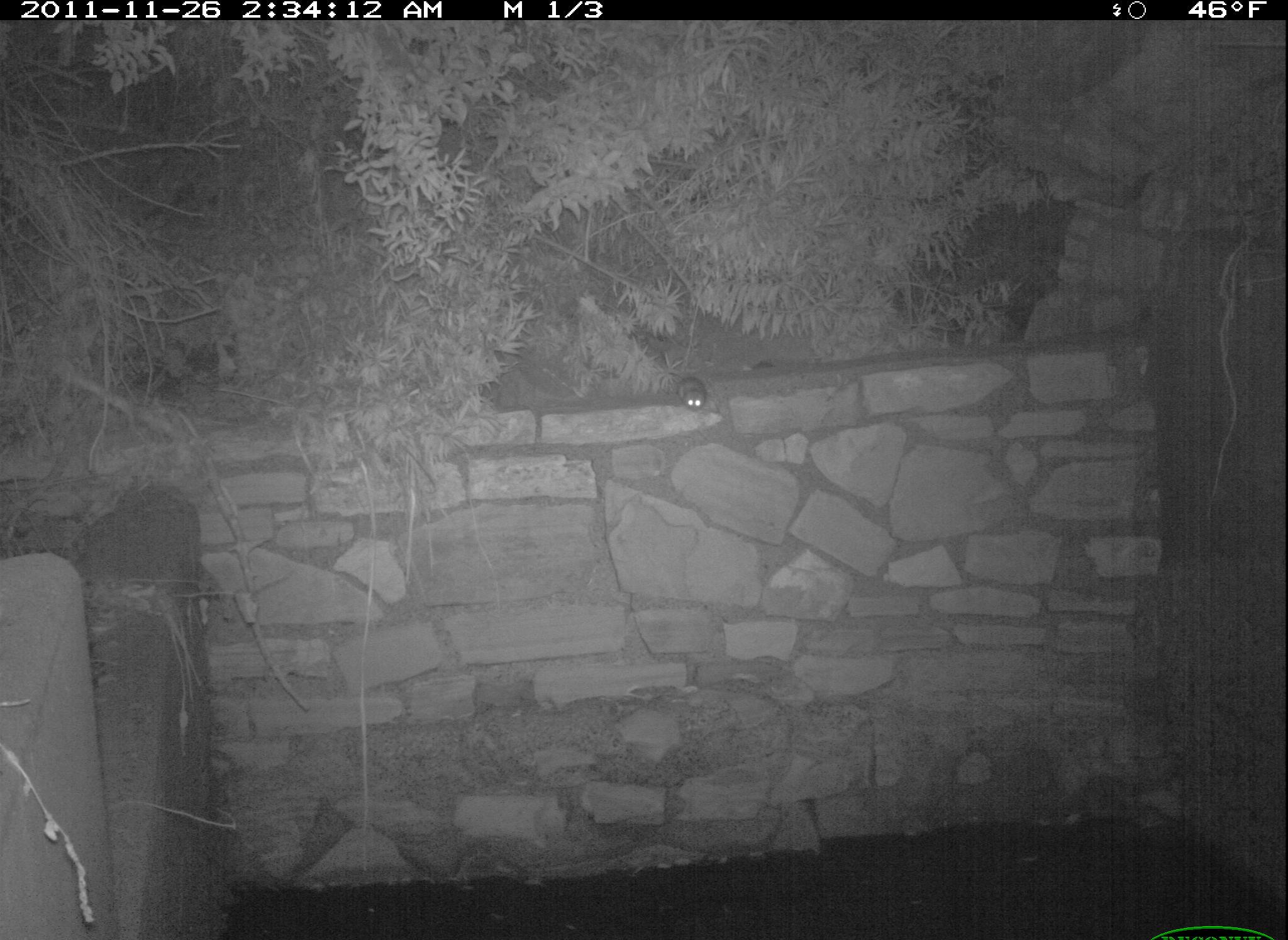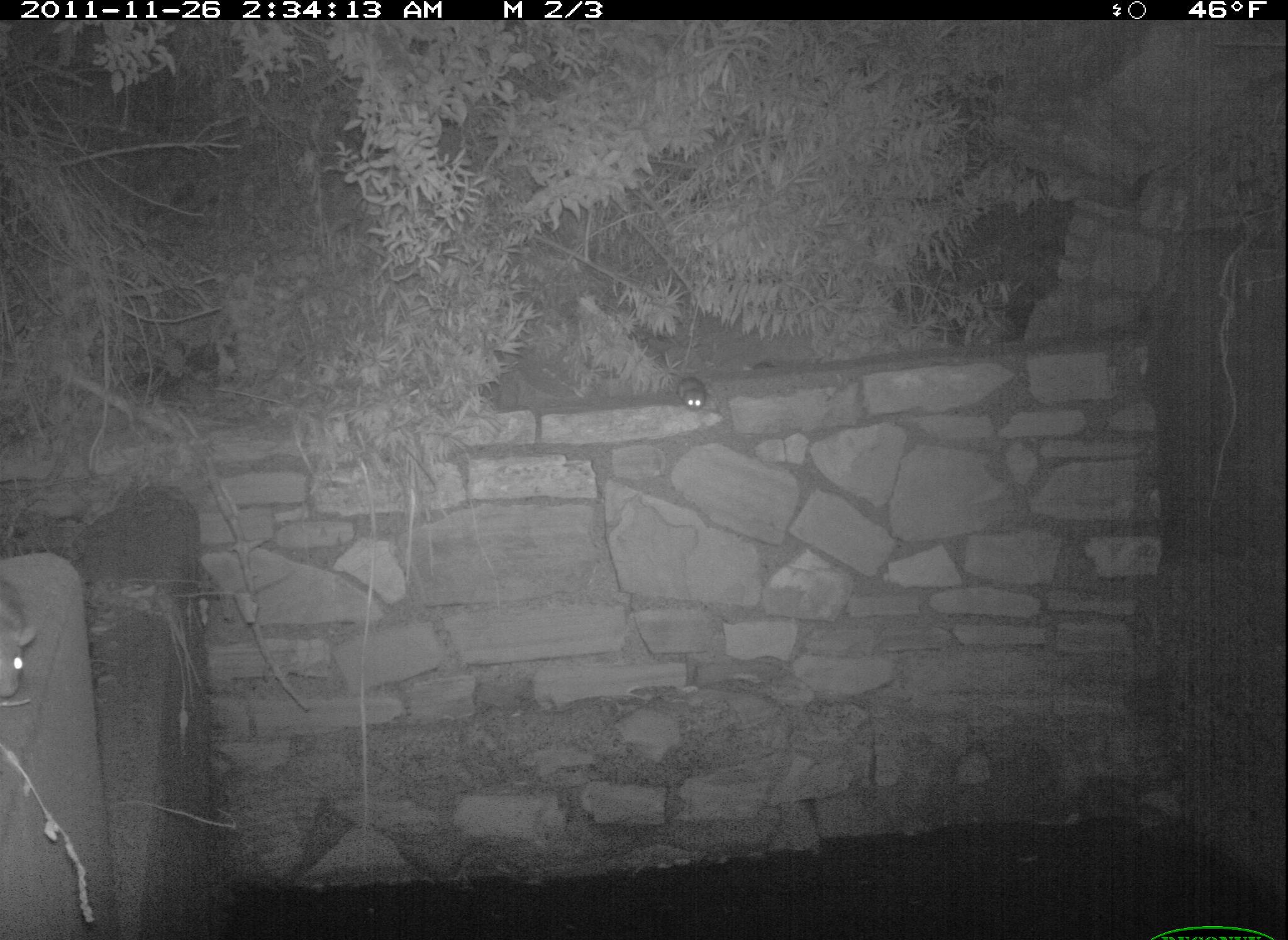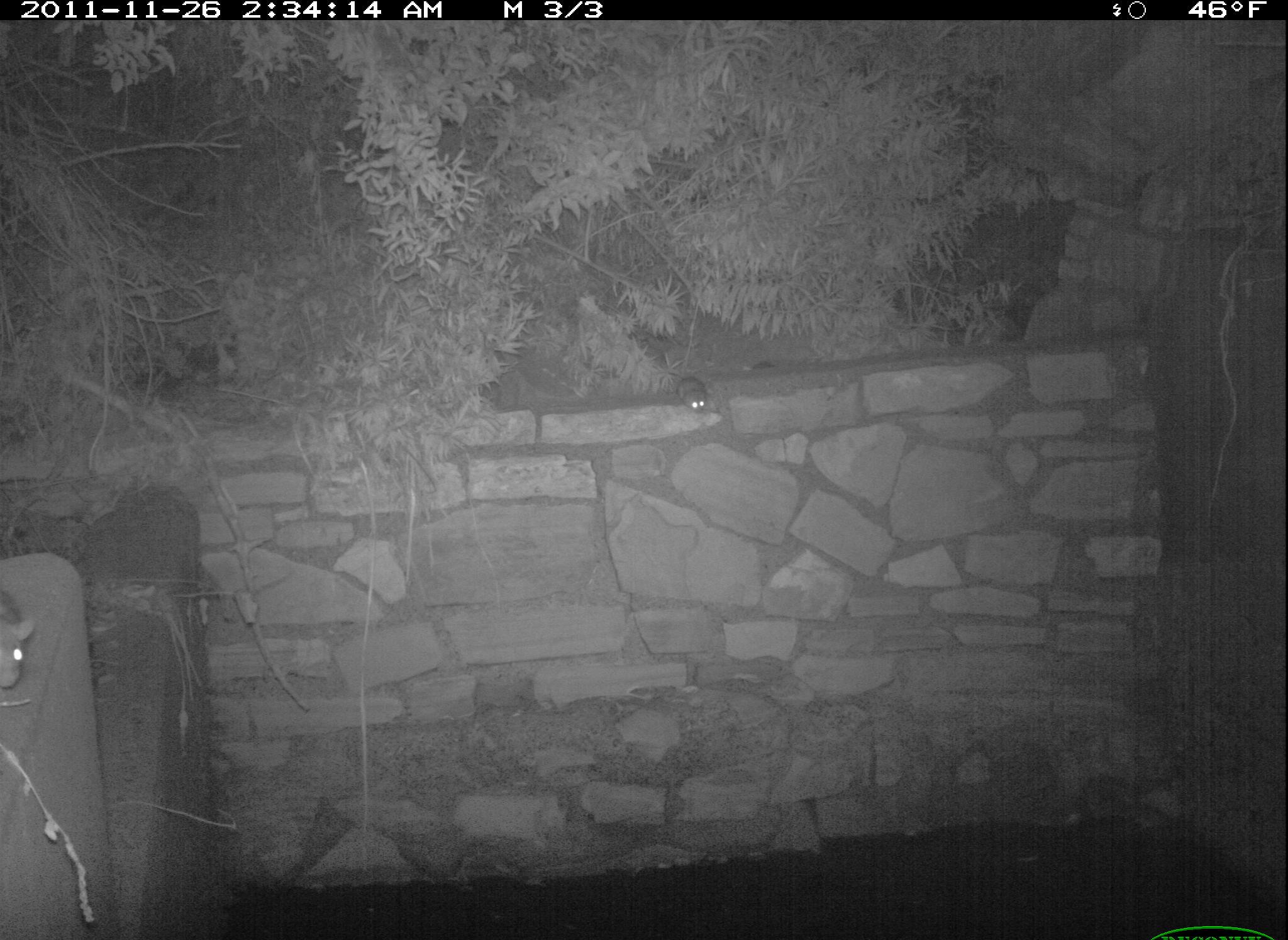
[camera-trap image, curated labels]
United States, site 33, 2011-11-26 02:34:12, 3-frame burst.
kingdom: Animalia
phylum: Chordata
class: Mammalia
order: Rodentia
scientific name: Rodentia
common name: rodent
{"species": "rodent (Rodentia)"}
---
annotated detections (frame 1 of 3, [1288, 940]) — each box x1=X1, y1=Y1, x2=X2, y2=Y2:
rodent: x1=669, y1=371, x2=716, y2=425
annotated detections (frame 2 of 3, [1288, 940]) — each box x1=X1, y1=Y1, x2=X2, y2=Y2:
rodent: x1=673, y1=370, x2=713, y2=416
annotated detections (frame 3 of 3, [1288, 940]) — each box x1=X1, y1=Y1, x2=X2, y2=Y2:
rodent: x1=665, y1=361, x2=723, y2=428